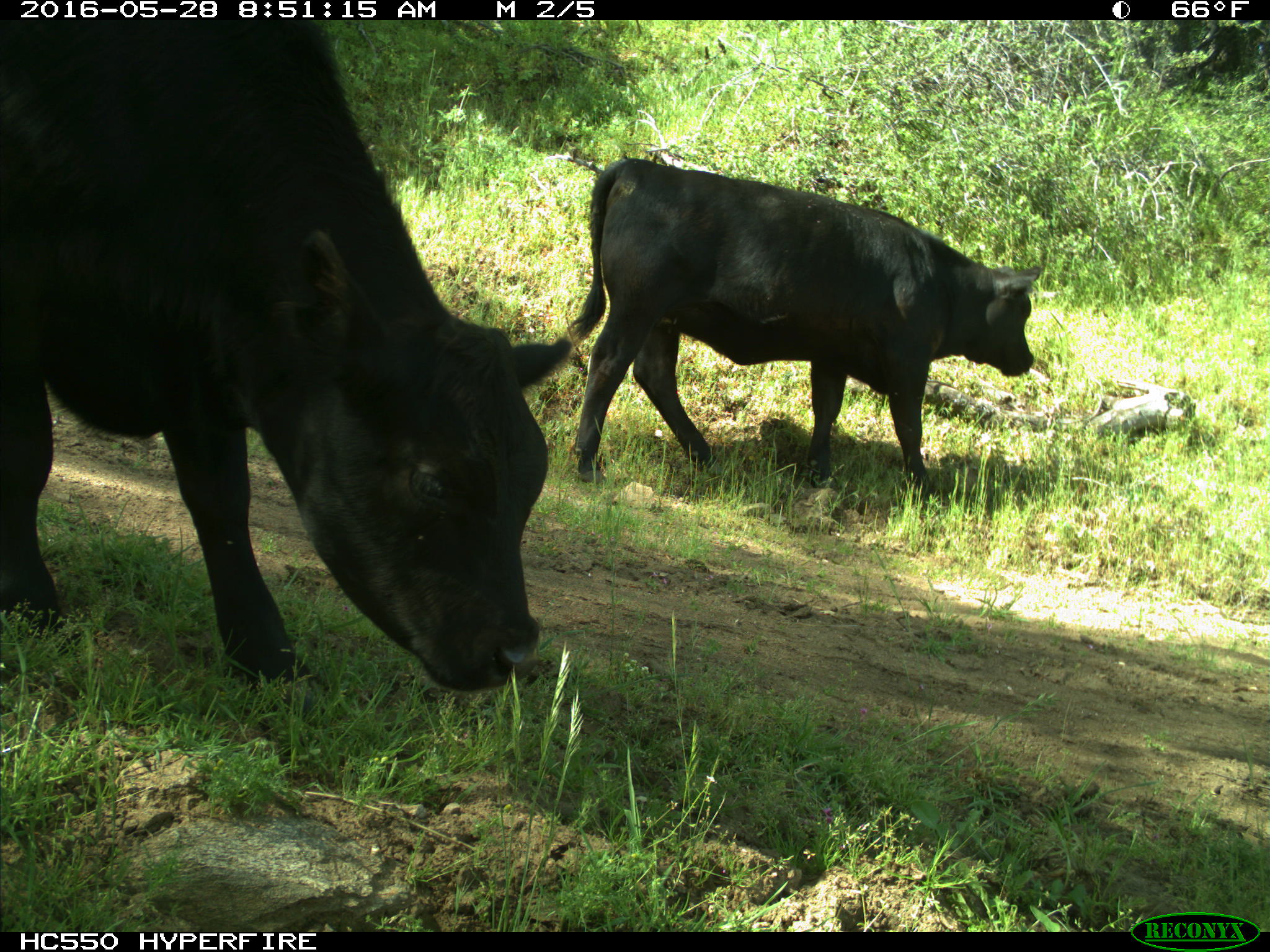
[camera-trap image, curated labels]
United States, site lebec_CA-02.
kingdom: Animalia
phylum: Chordata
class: Mammalia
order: Artiodactyla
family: Bovidae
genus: Bos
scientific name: Bos taurus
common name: domestic cow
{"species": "Bos taurus (domestic cow)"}